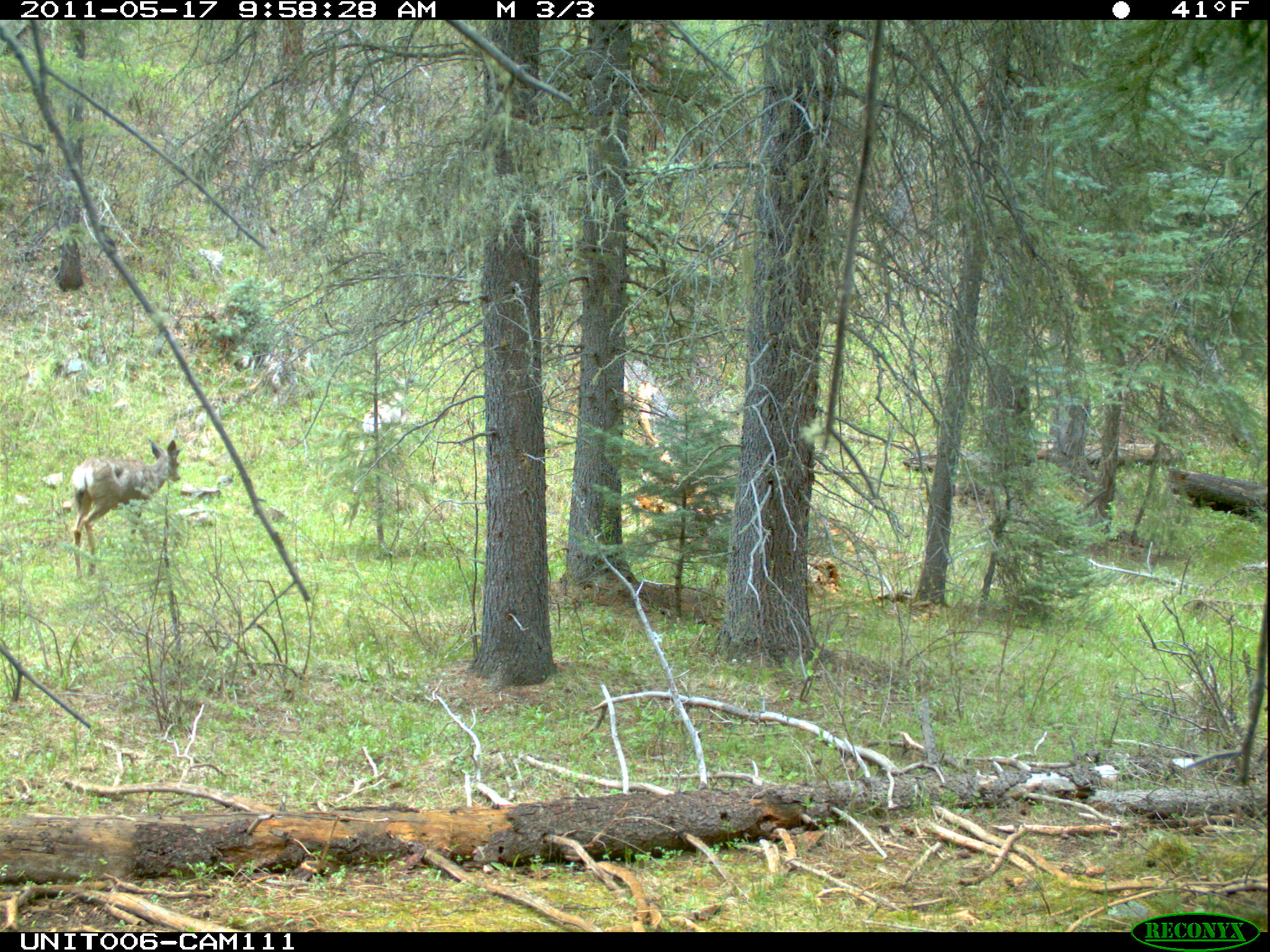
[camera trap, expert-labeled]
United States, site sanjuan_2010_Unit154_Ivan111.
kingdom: Animalia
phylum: Chordata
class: Mammalia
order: Artiodactyla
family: Cervidae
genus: Odocoileus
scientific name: Odocoileus hemionus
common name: mule deer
Odocoileus hemionus (mule deer).